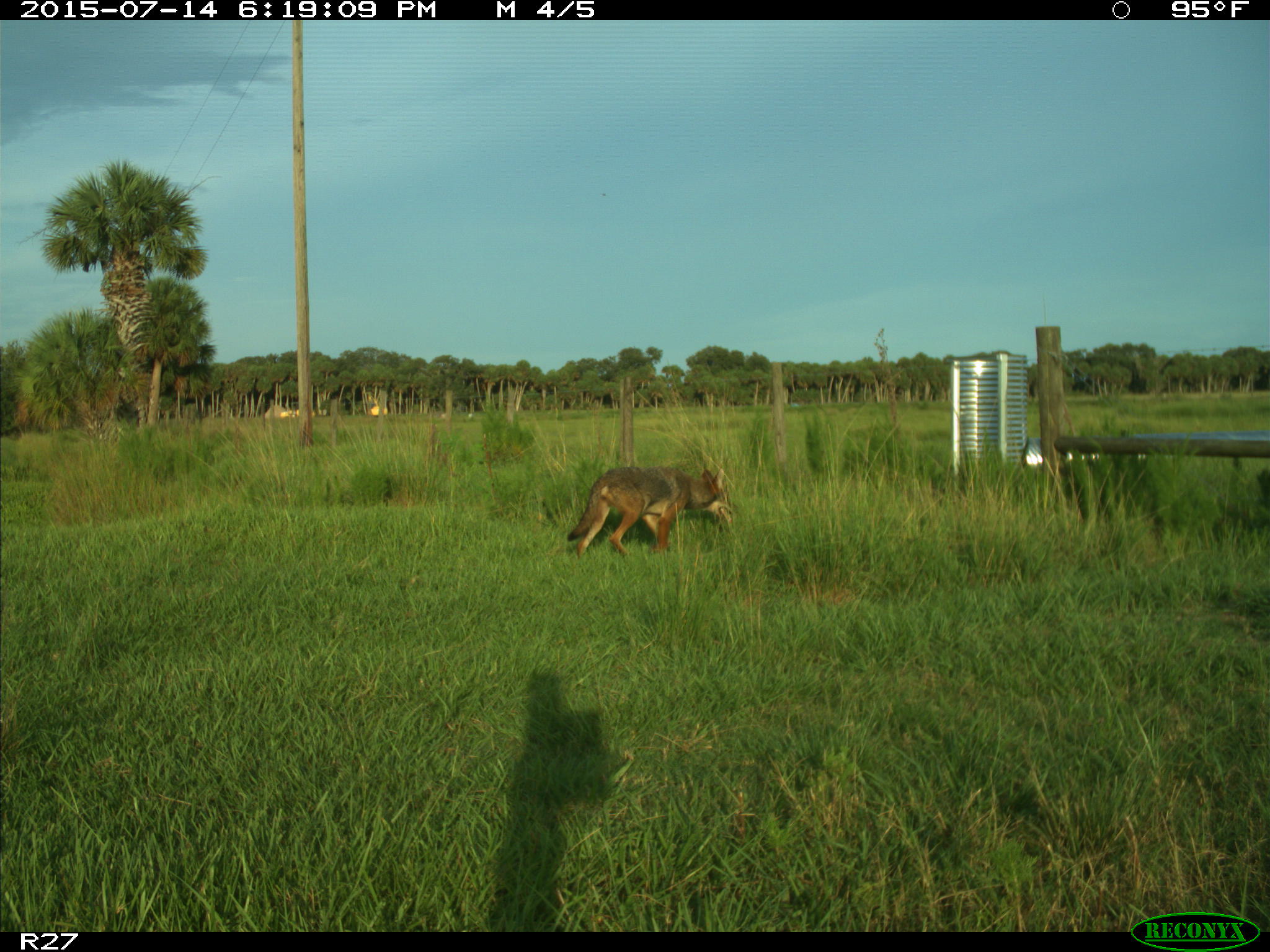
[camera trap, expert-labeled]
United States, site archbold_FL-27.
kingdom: Animalia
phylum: Chordata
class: Mammalia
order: Carnivora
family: Canidae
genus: Canis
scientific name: Canis latrans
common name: coyote